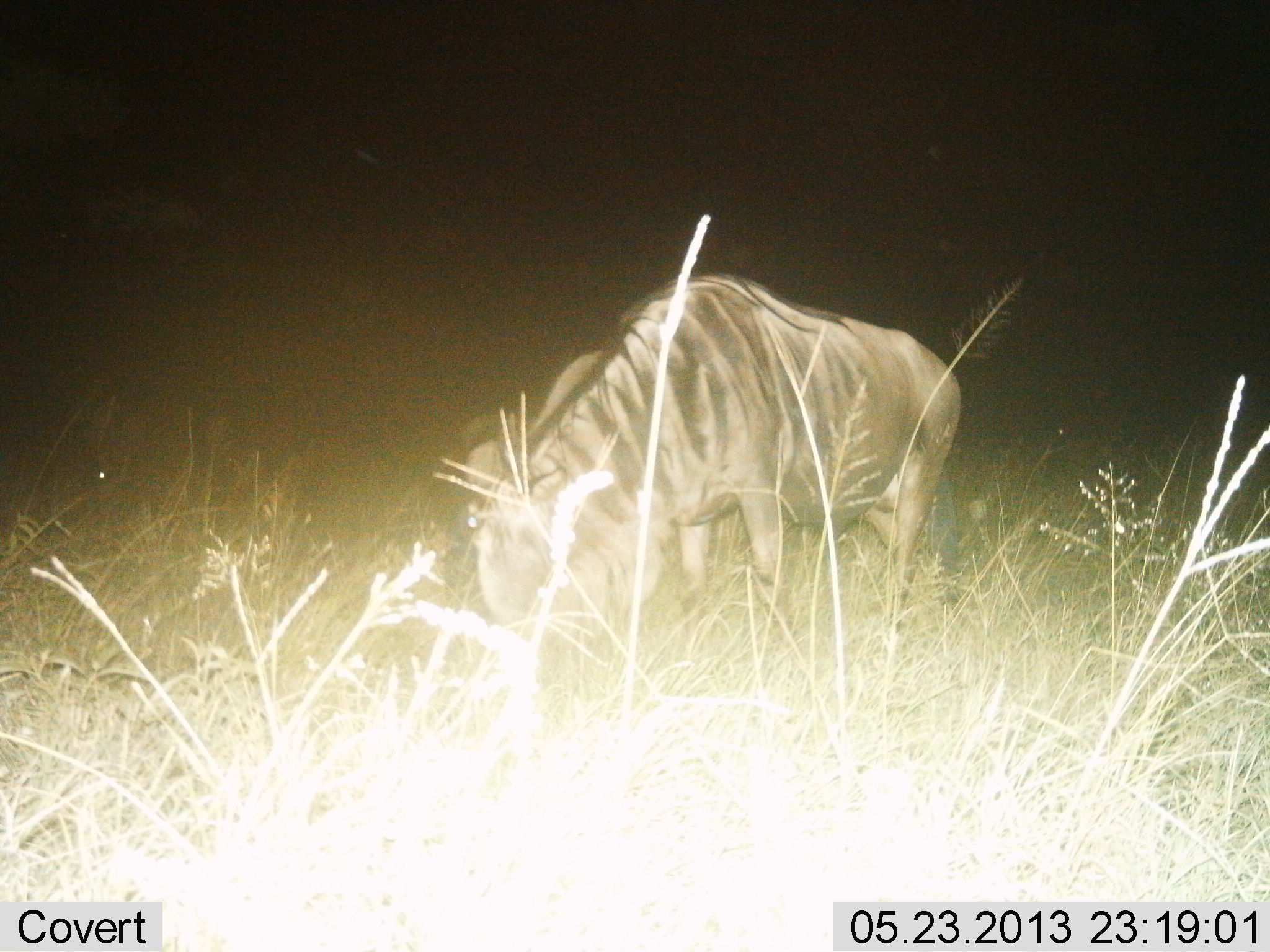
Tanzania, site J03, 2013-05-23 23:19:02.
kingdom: Animalia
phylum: Chordata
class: Mammalia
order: Artiodactyla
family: Bovidae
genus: Connochaetes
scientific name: Connochaetes taurinus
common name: blue wildebeest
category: wildebeest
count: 1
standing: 50%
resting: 0%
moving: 0%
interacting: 0%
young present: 0%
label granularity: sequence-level